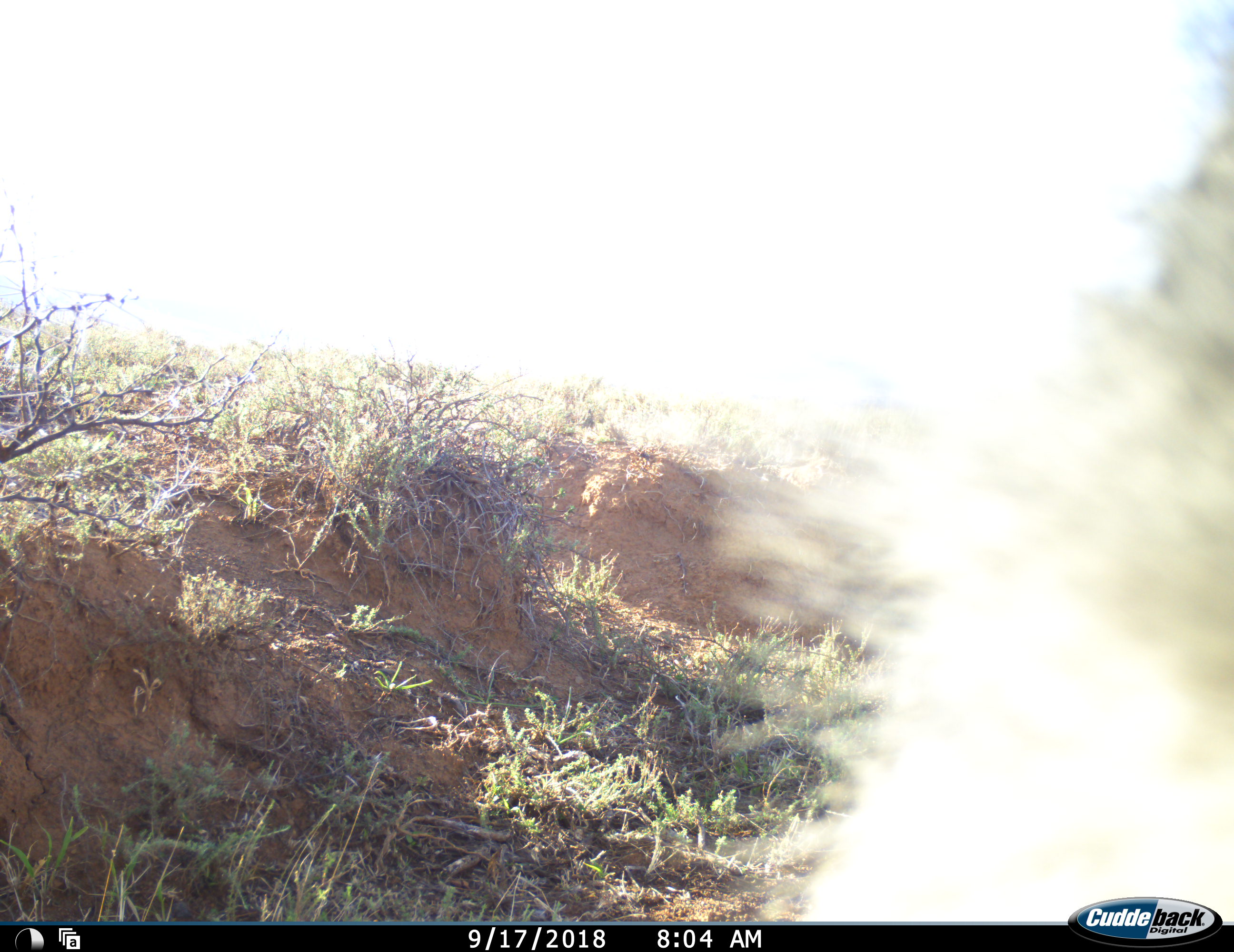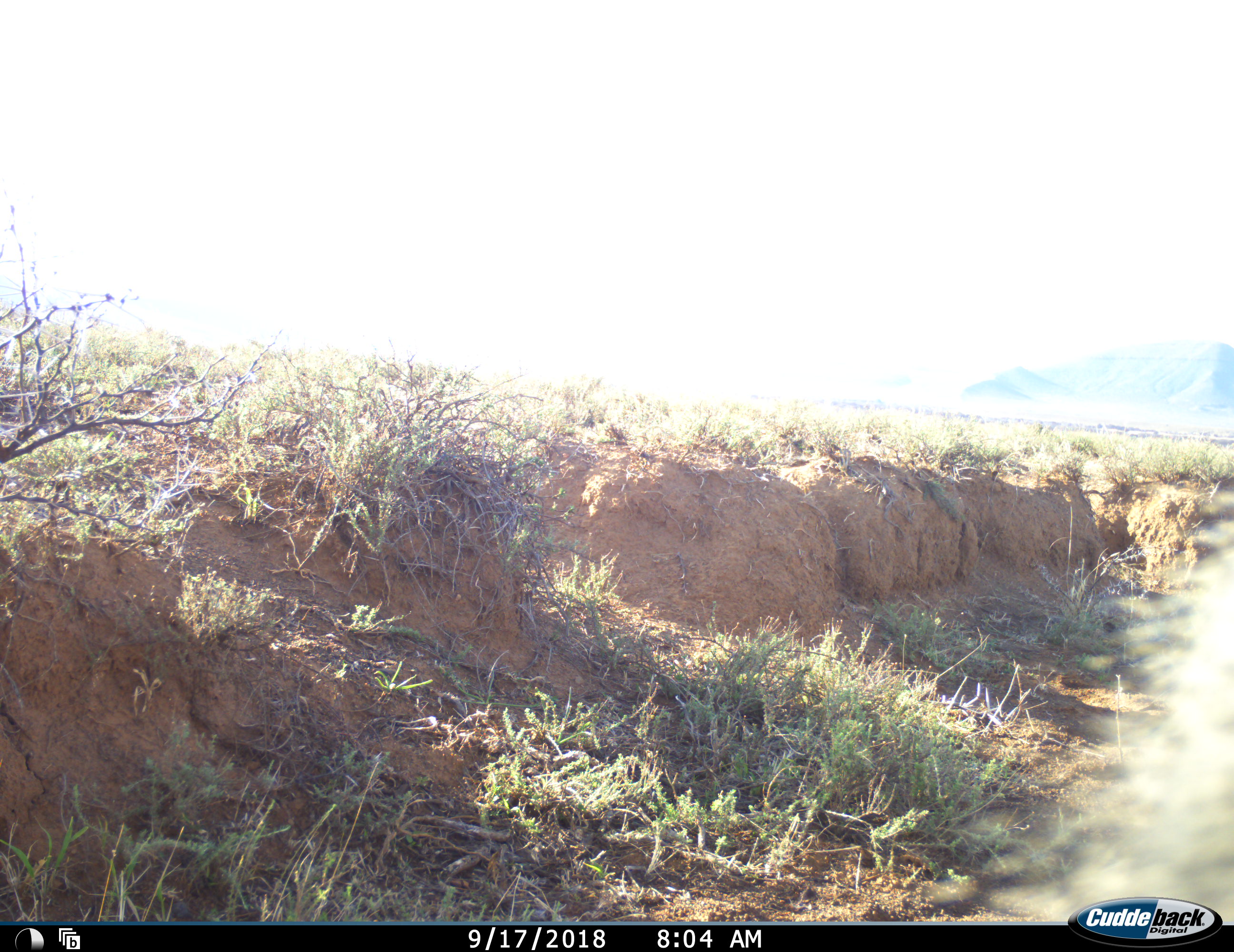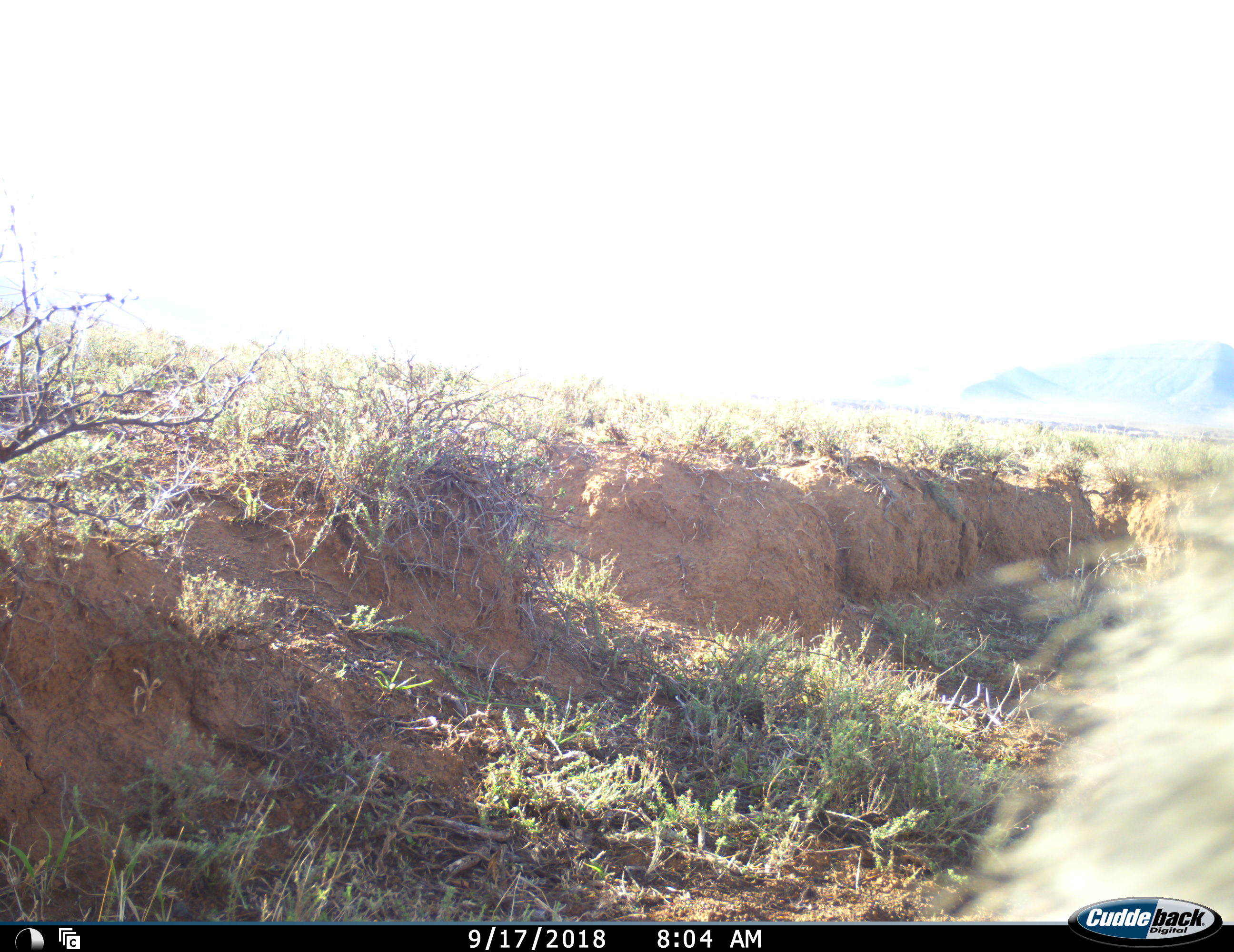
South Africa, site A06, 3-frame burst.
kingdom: Animalia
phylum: Chordata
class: Mammalia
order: Primates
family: Cercopithecidae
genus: Chlorocebus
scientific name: Chlorocebus pygerythrus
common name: vervet monkey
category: monkeyvervet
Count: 1.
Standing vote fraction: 33%.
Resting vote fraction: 17%.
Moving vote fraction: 33%.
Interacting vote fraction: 17%.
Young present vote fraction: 0%.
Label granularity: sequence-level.